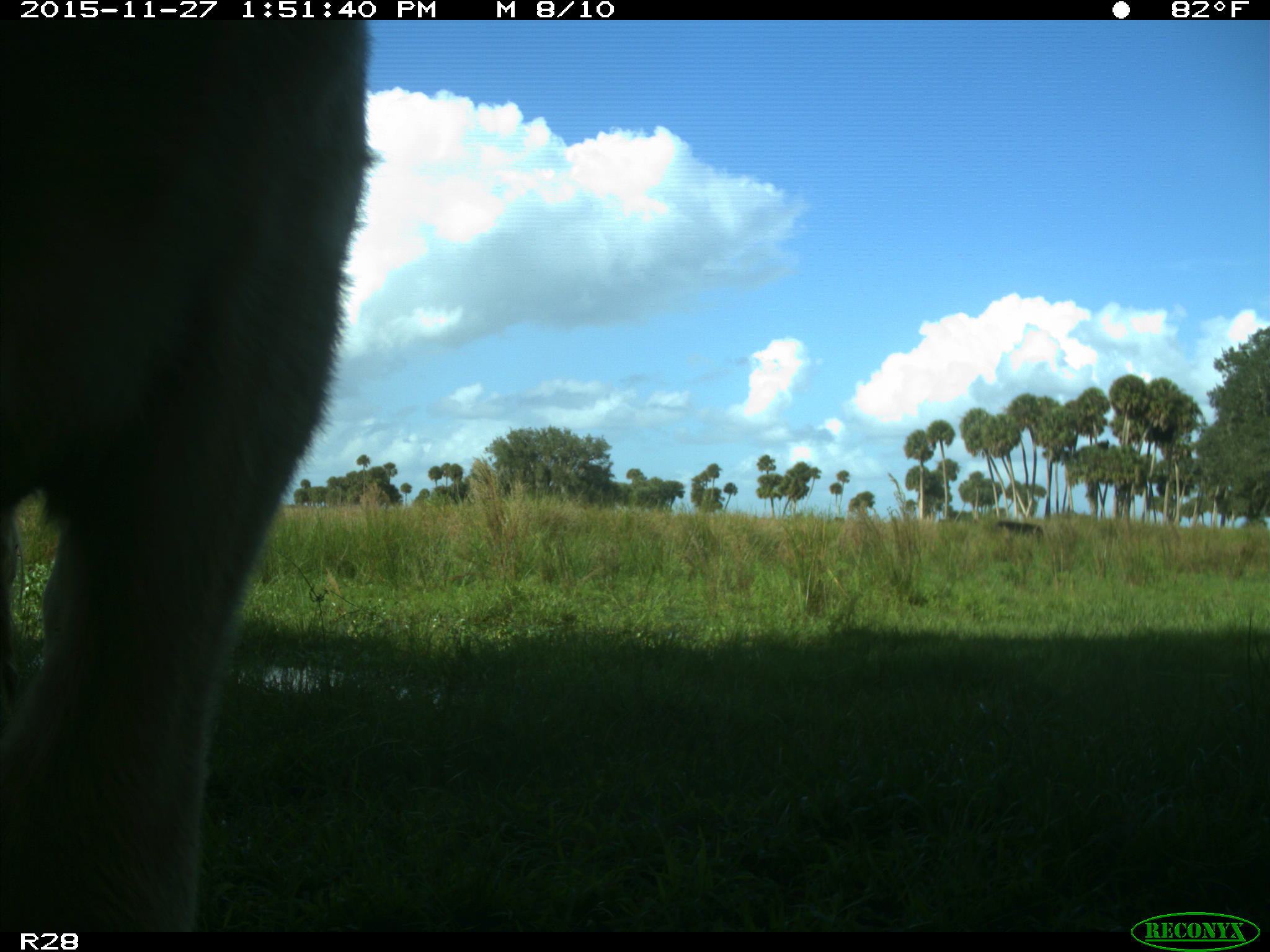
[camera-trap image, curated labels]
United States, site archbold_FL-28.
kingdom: Animalia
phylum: Chordata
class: Mammalia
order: Artiodactyla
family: Bovidae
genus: Bos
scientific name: Bos taurus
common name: domestic cow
Bos taurus (domestic cow).